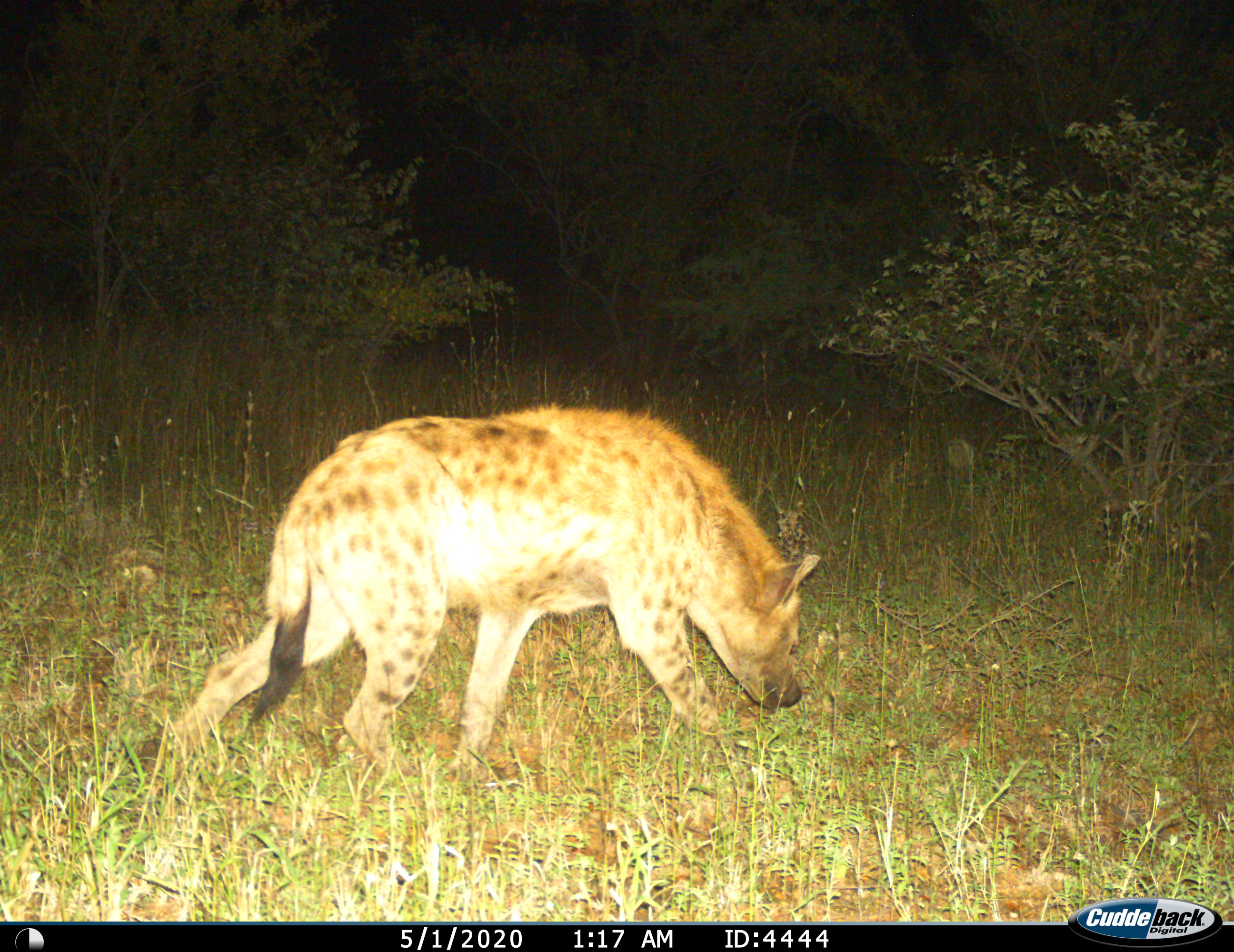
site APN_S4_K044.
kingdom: Animalia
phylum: Chordata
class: Mammalia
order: Carnivora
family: Hyaenidae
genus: Crocuta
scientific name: Crocuta crocuta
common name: spotted hyena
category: hyenaspotted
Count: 1.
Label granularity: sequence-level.